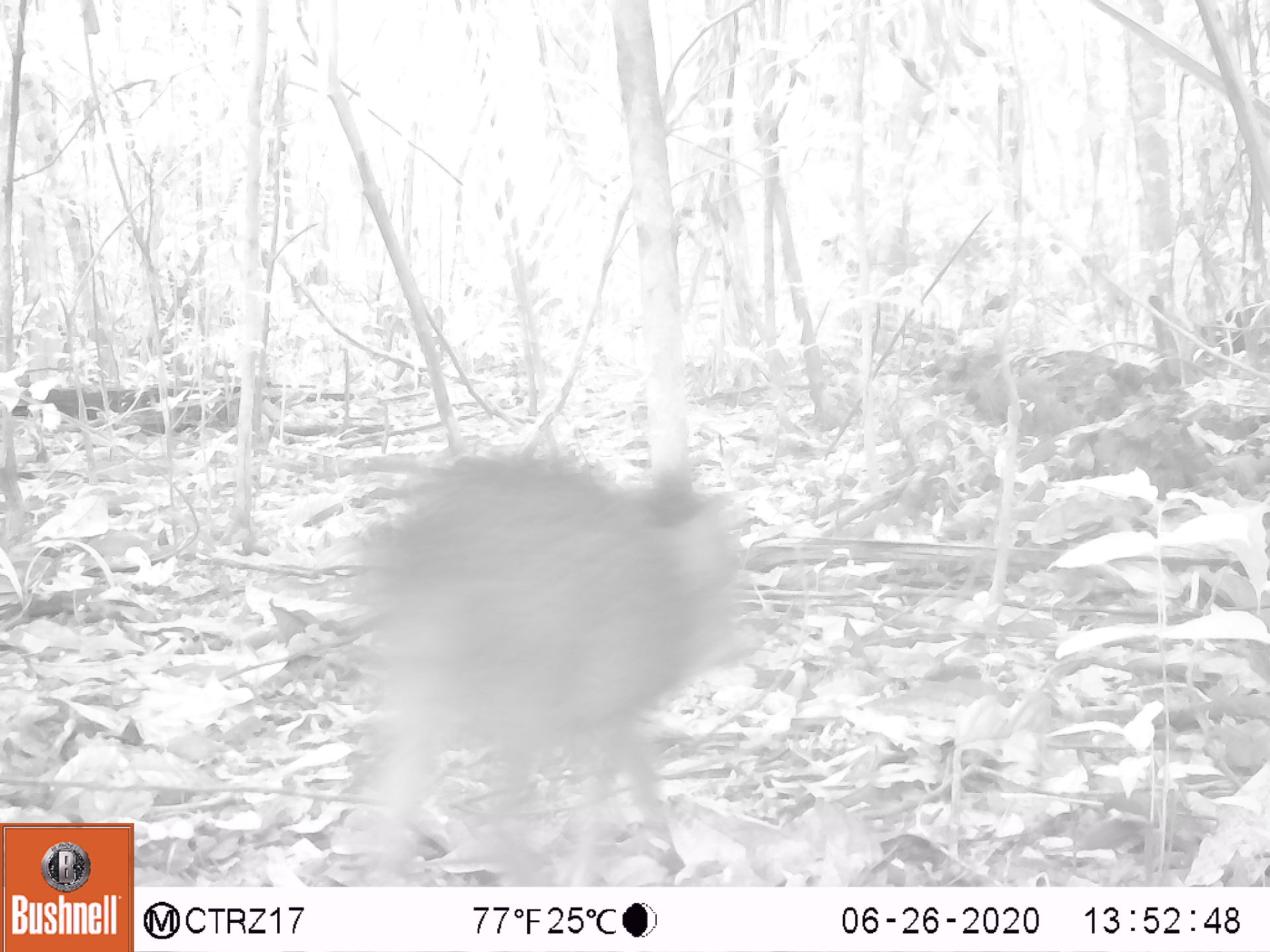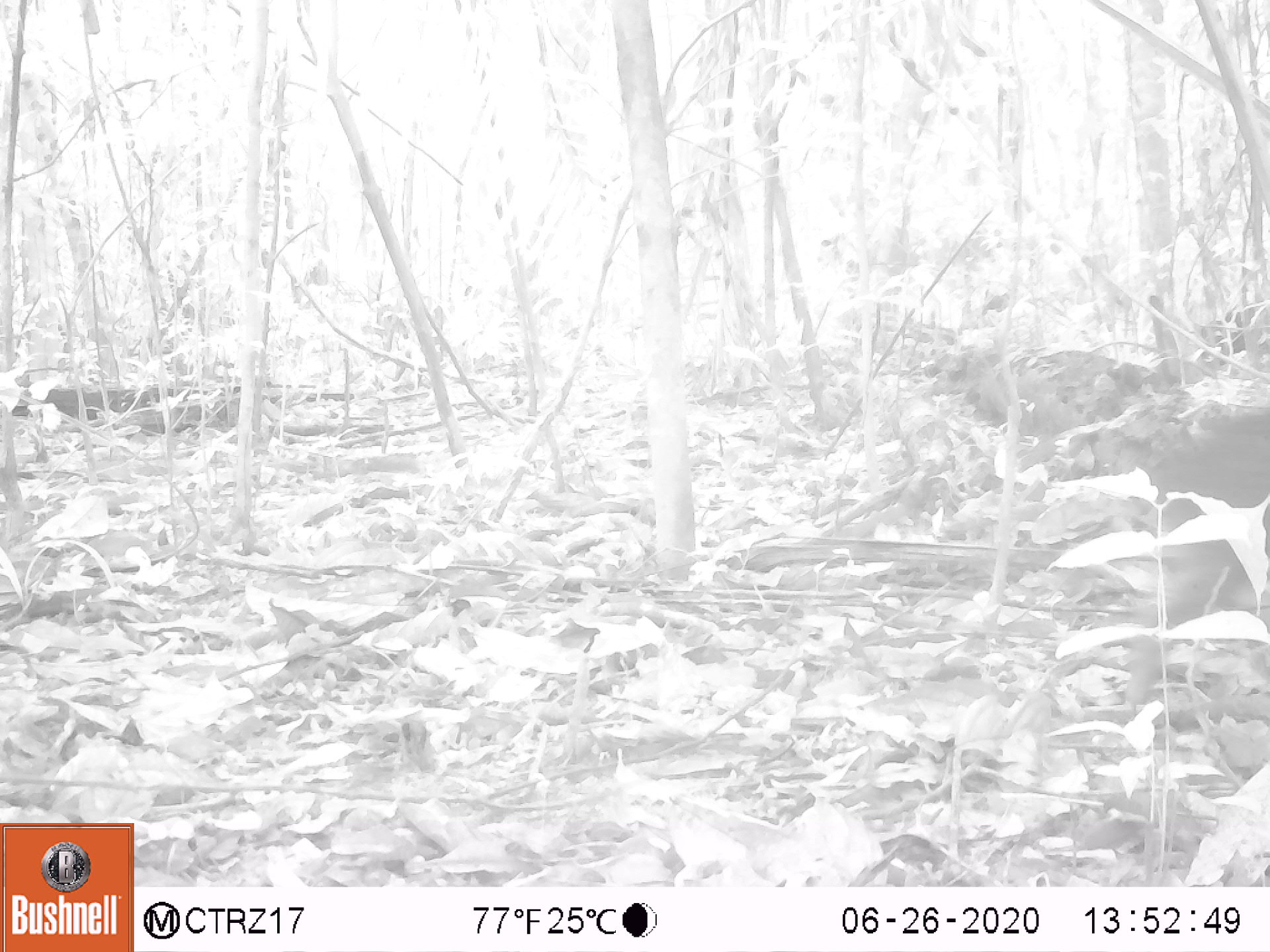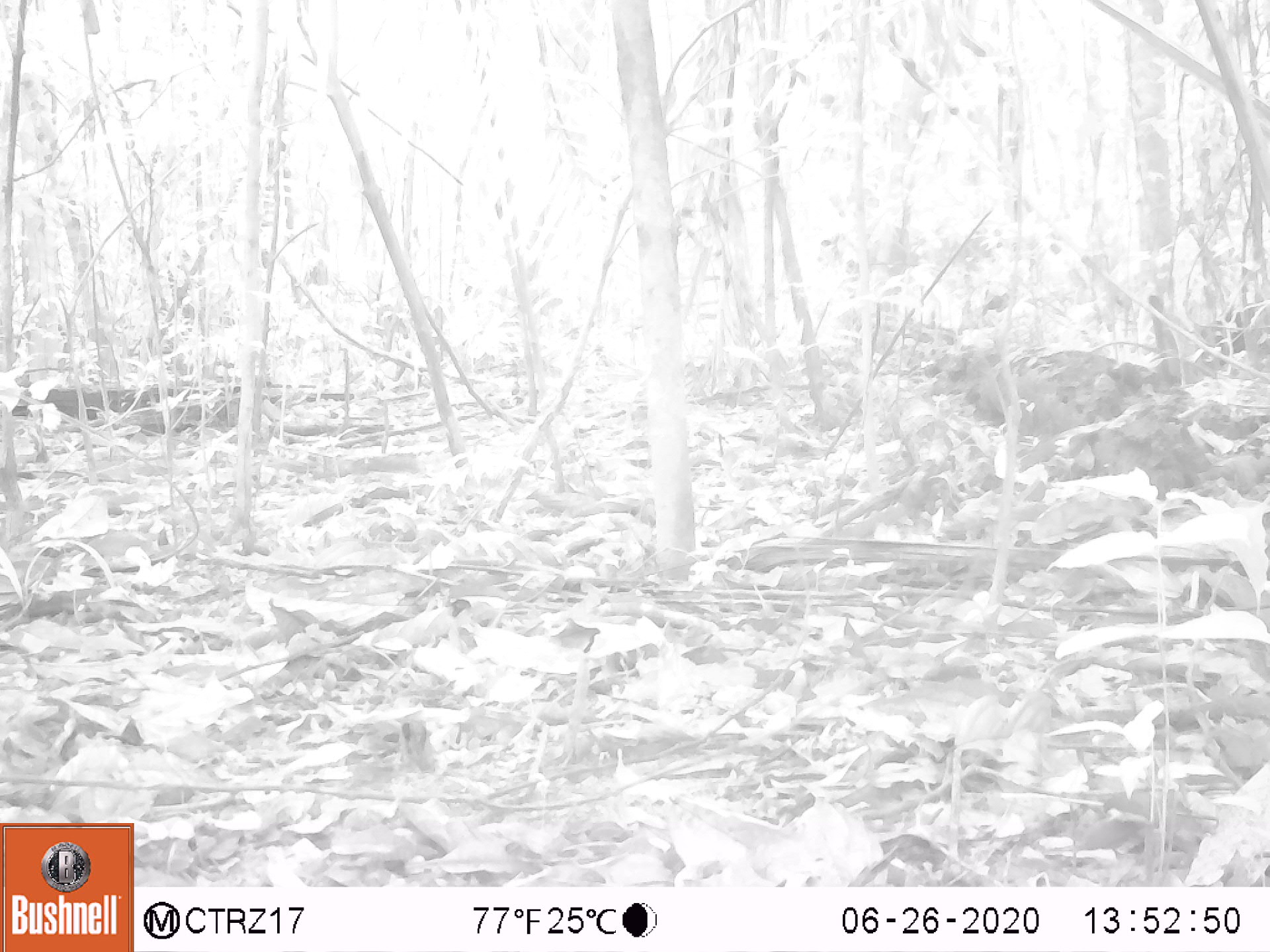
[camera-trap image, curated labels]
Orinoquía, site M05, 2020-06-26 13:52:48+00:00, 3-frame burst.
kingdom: Animalia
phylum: Chordata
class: Mammalia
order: Artiodactyla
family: Tayassuidae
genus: Pecari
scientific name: Pecari tajacu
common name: collared peccary